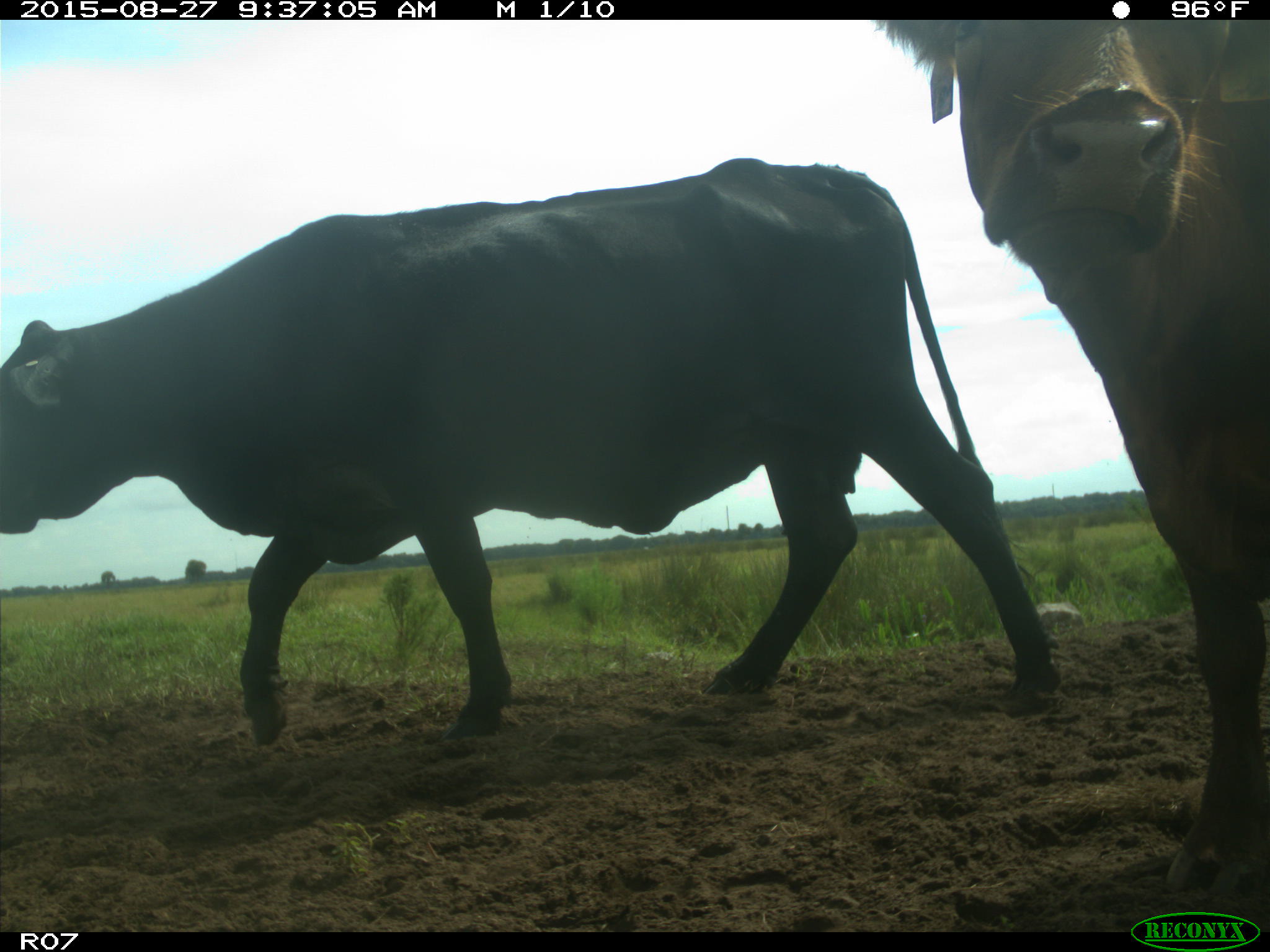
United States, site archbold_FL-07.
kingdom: Animalia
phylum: Chordata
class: Mammalia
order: Artiodactyla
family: Bovidae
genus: Bos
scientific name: Bos taurus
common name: domestic cow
Bos taurus (domestic cow).